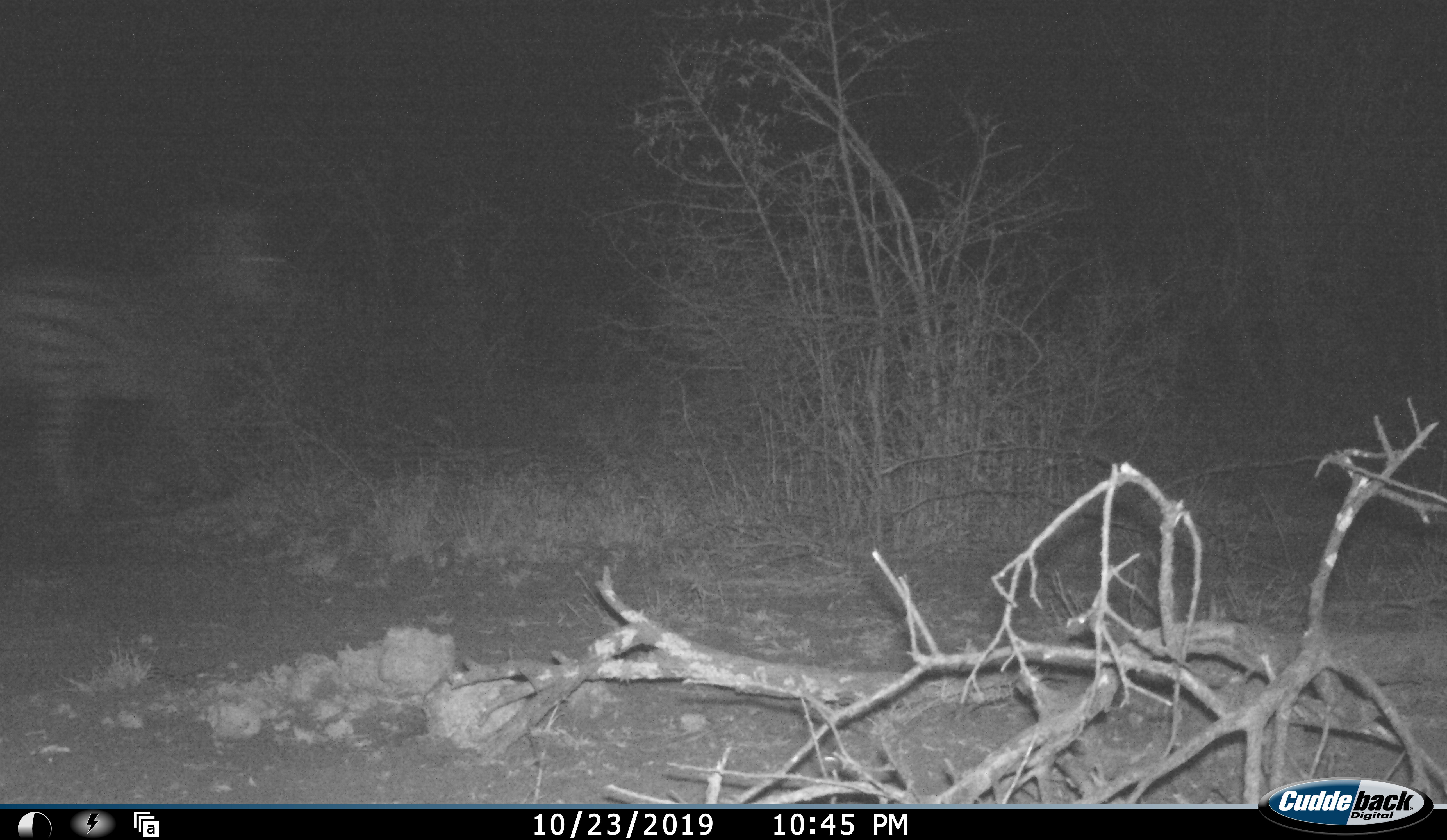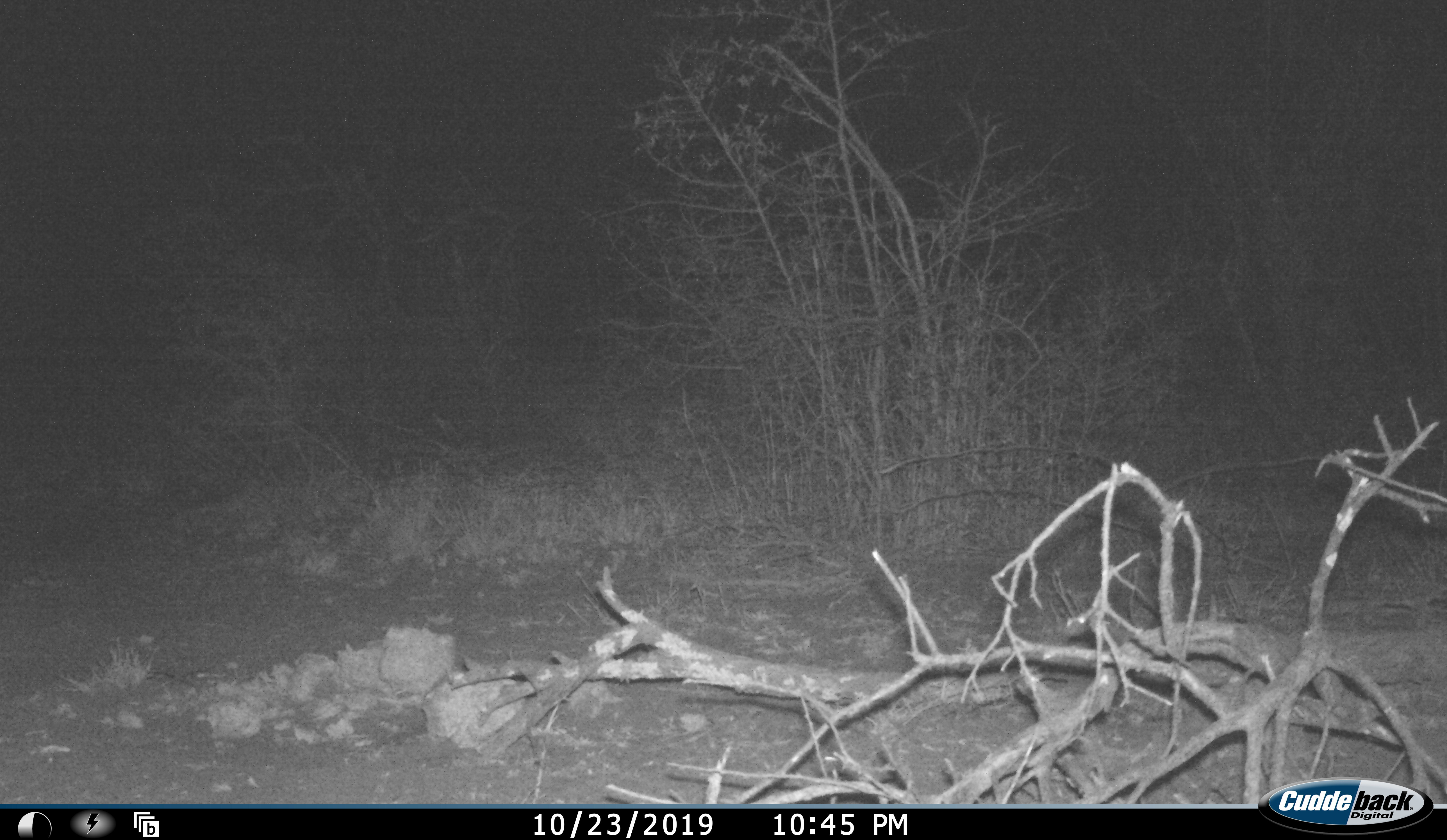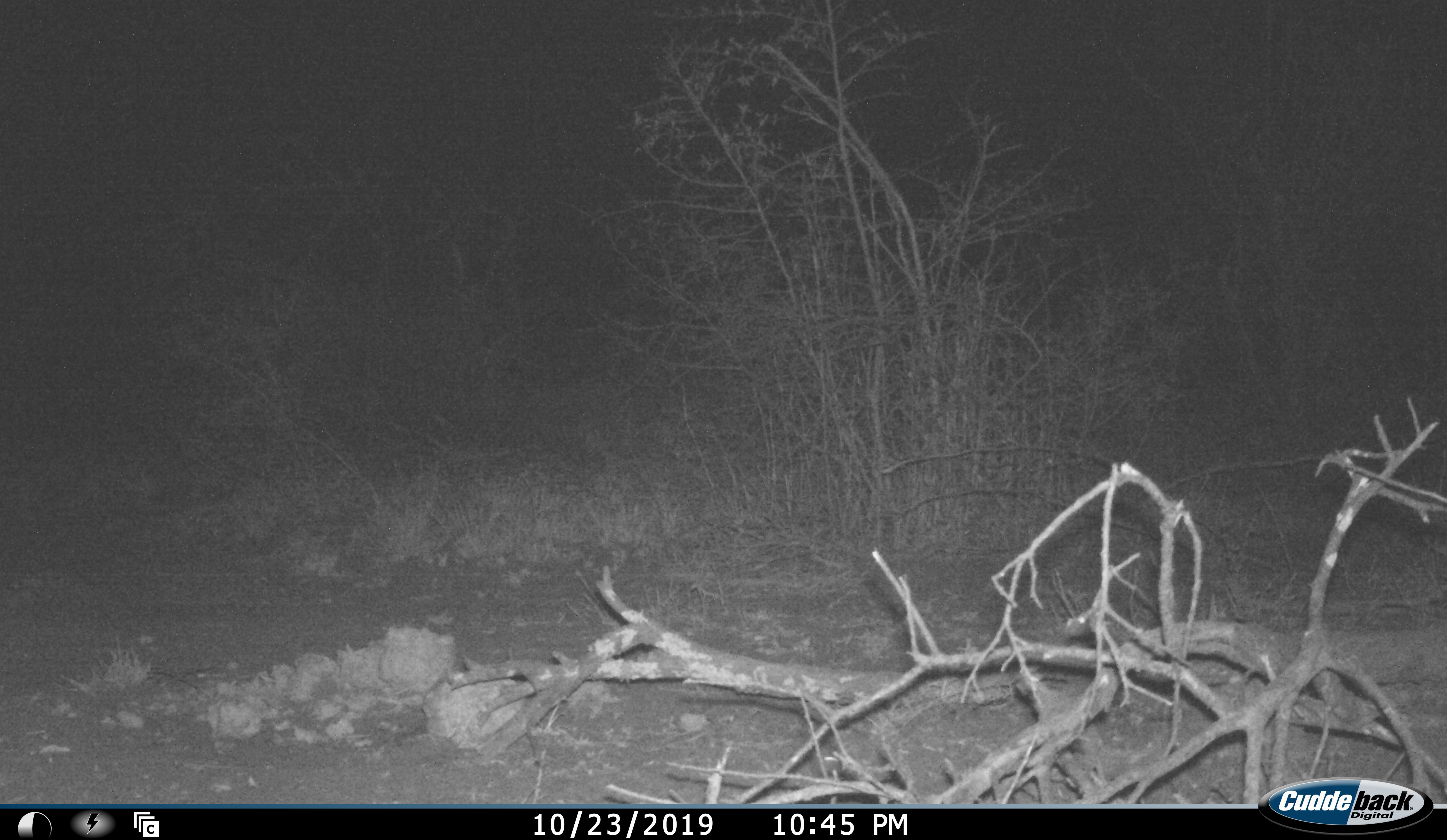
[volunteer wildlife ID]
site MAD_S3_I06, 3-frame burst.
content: unidentified animal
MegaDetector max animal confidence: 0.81